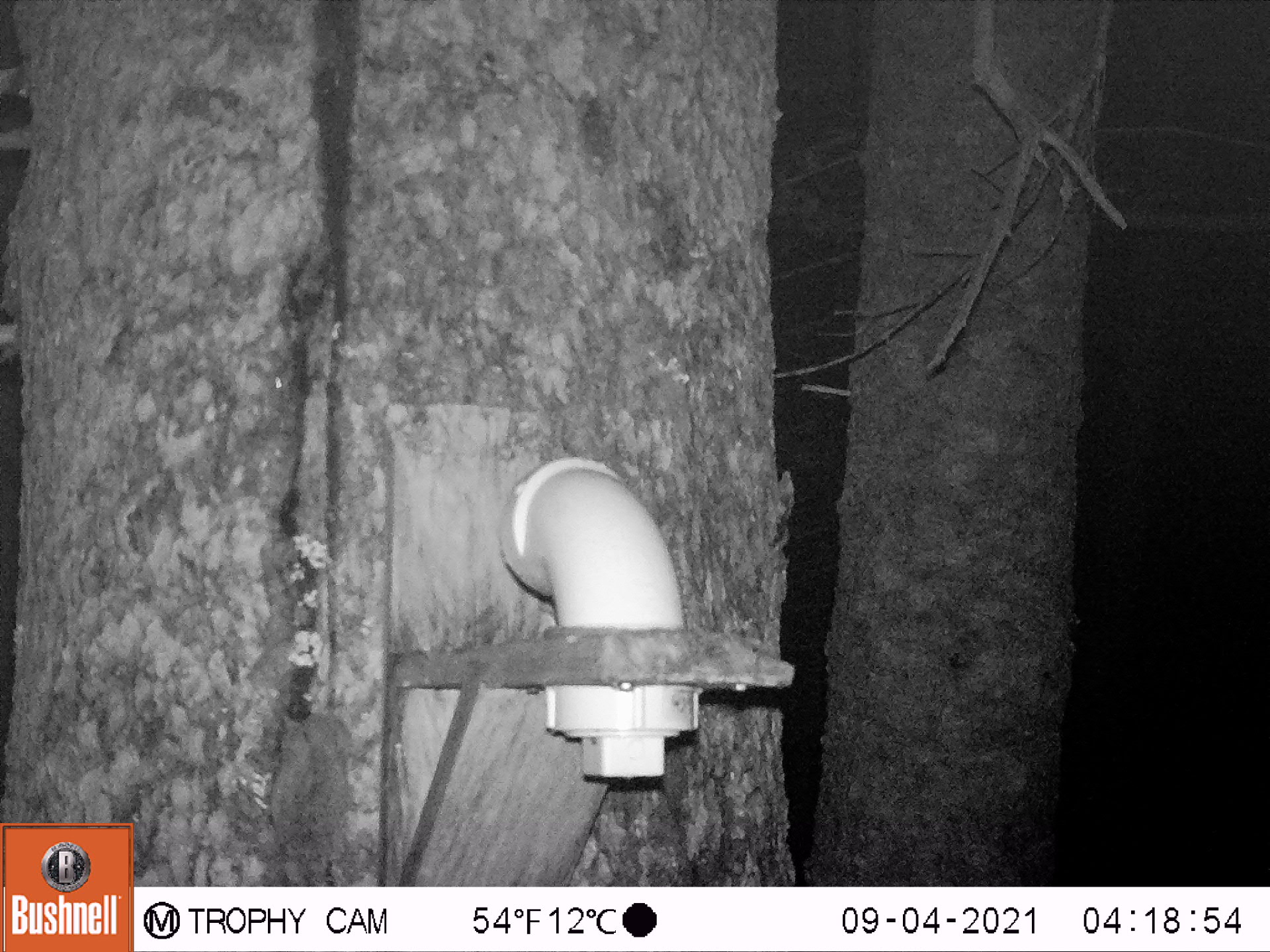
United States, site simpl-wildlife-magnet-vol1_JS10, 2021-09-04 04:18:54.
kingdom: Animalia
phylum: Chordata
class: Mammalia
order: Rodentia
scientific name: Rodentia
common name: mouse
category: mouse sp.